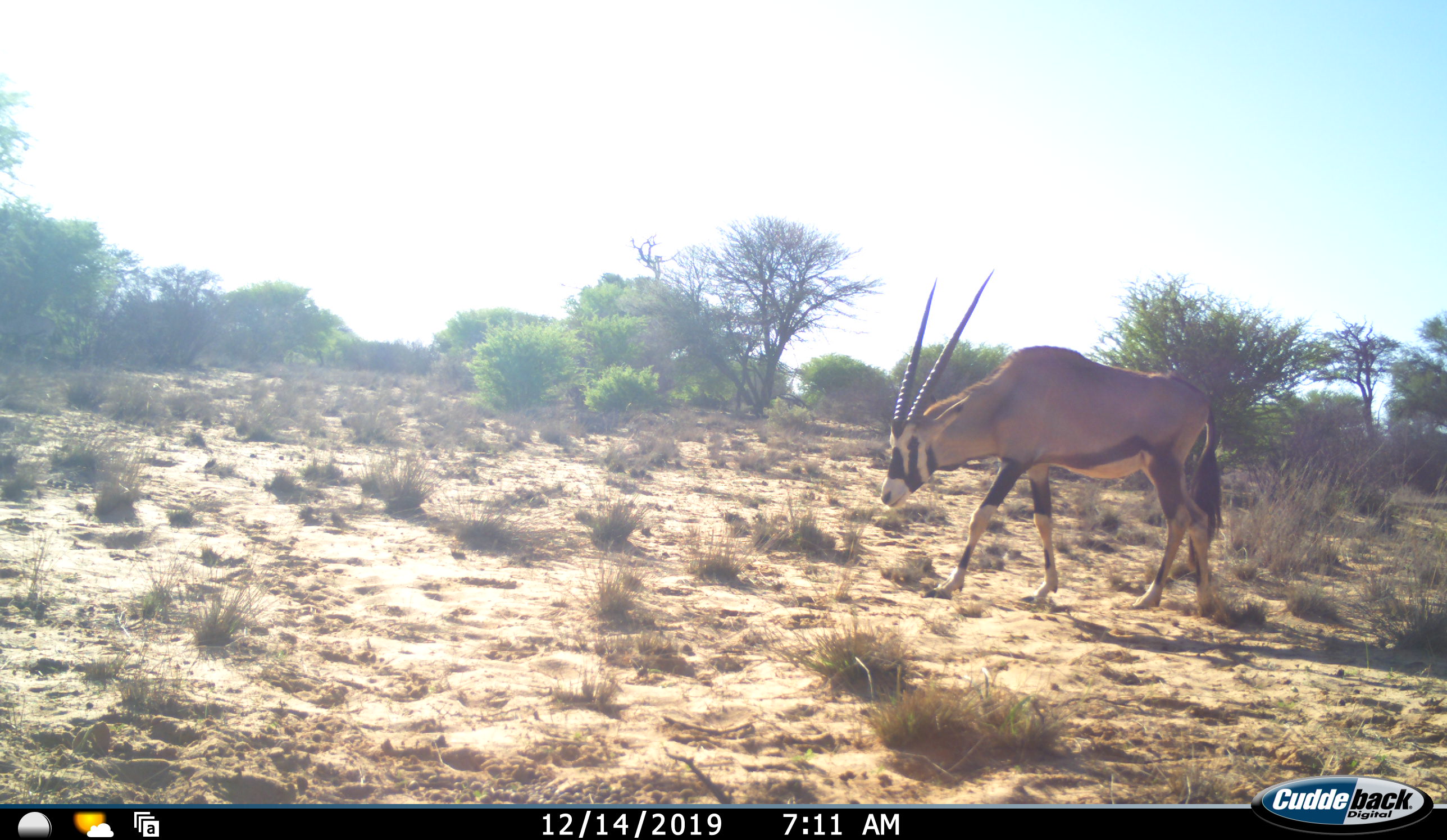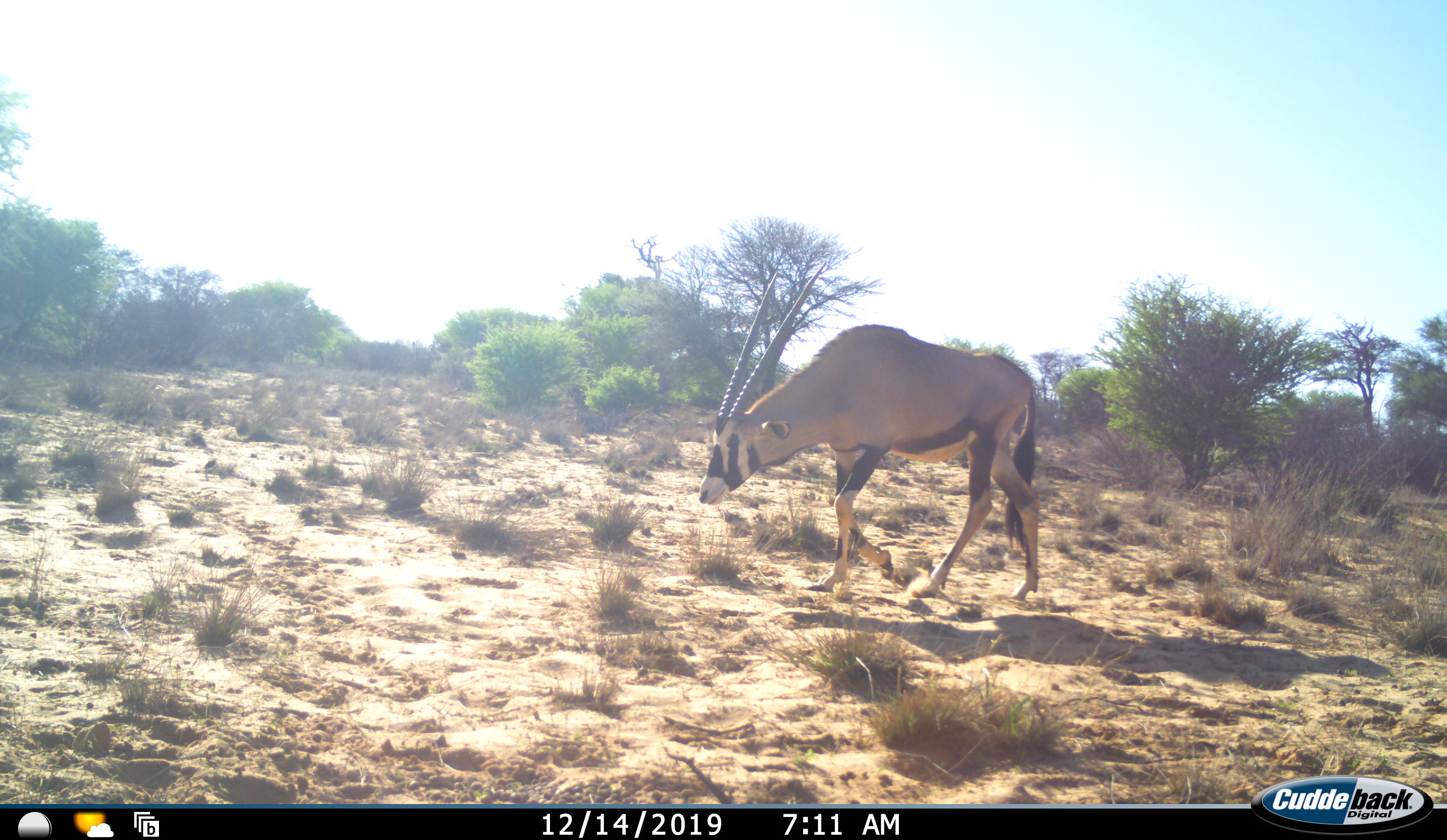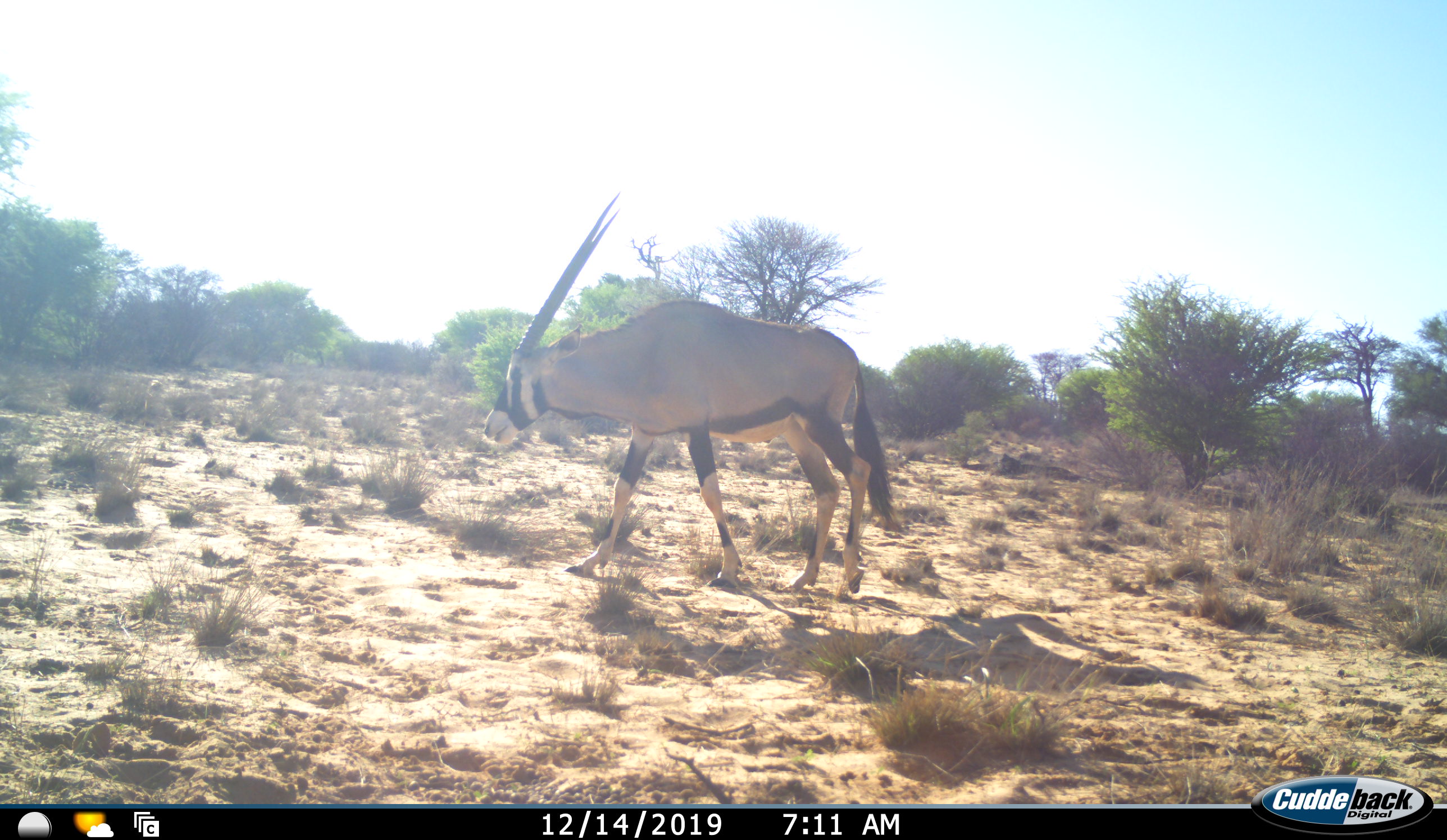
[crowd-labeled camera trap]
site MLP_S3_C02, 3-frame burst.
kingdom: Animalia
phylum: Chordata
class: Mammalia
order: Artiodactyla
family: Bovidae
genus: Oryx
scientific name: Oryx gazella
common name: gemsbok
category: oryx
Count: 1.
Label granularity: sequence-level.